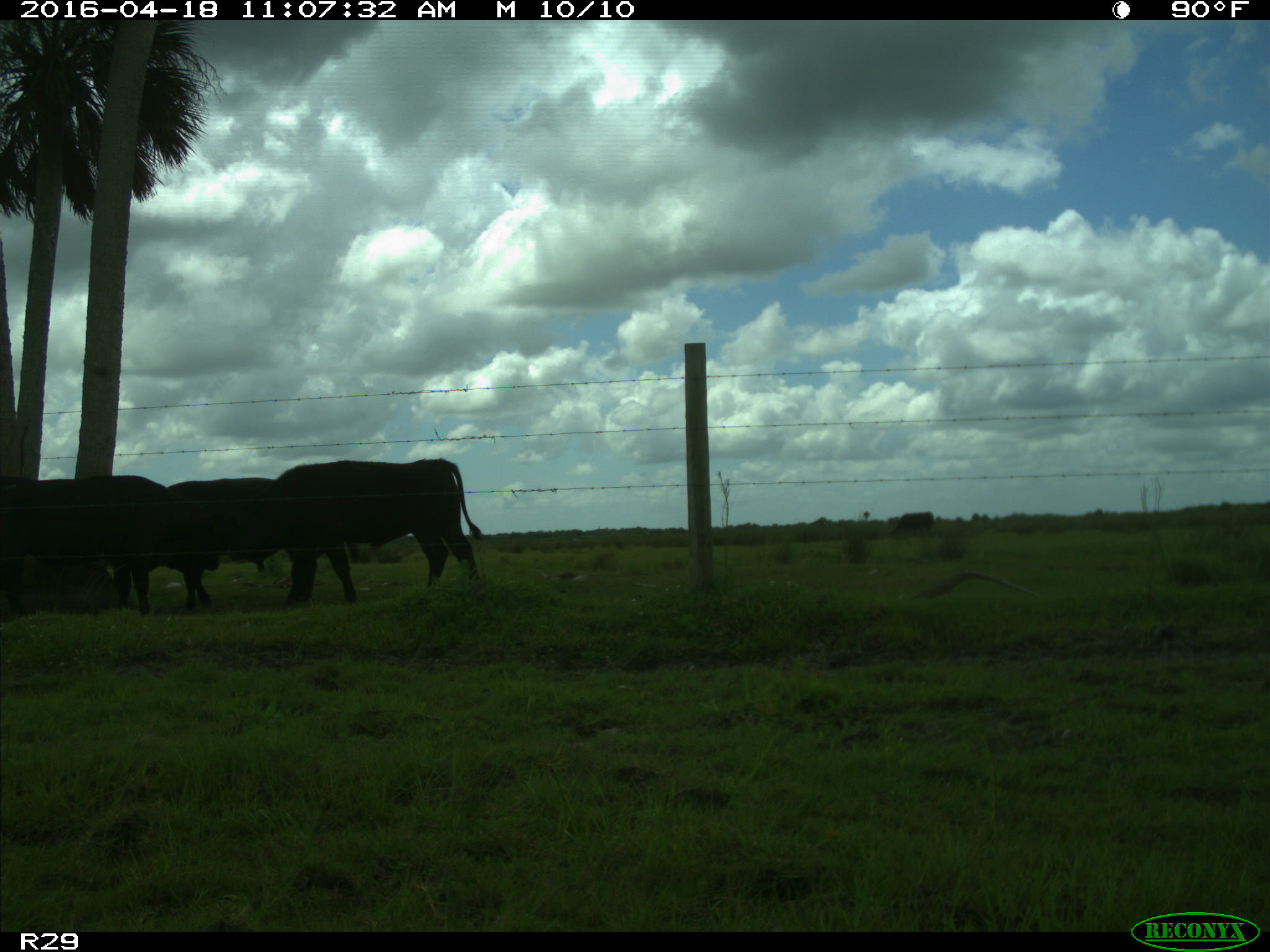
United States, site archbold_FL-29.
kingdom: Animalia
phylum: Chordata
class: Mammalia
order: Artiodactyla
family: Bovidae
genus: Bos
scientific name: Bos taurus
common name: domestic cow